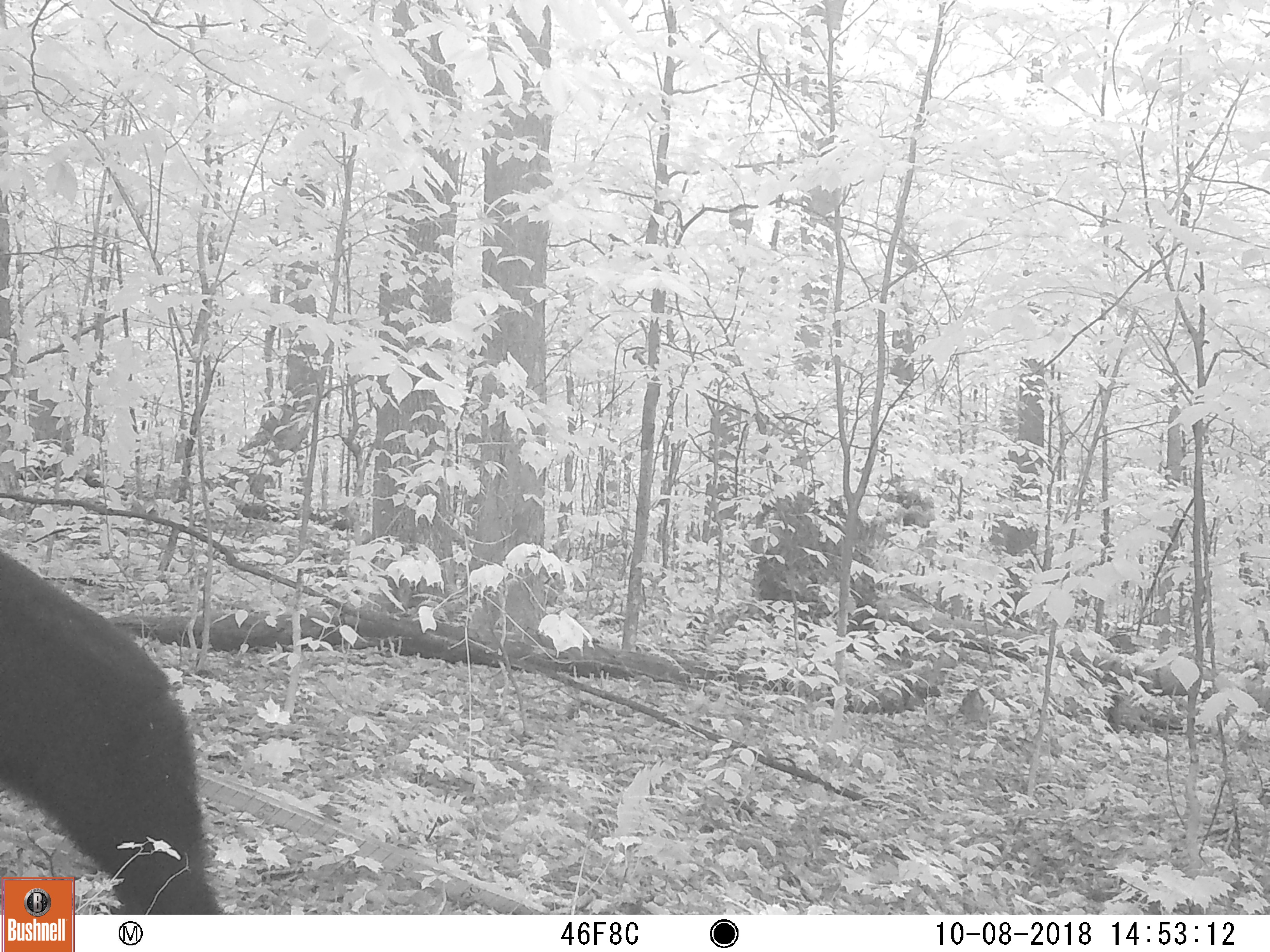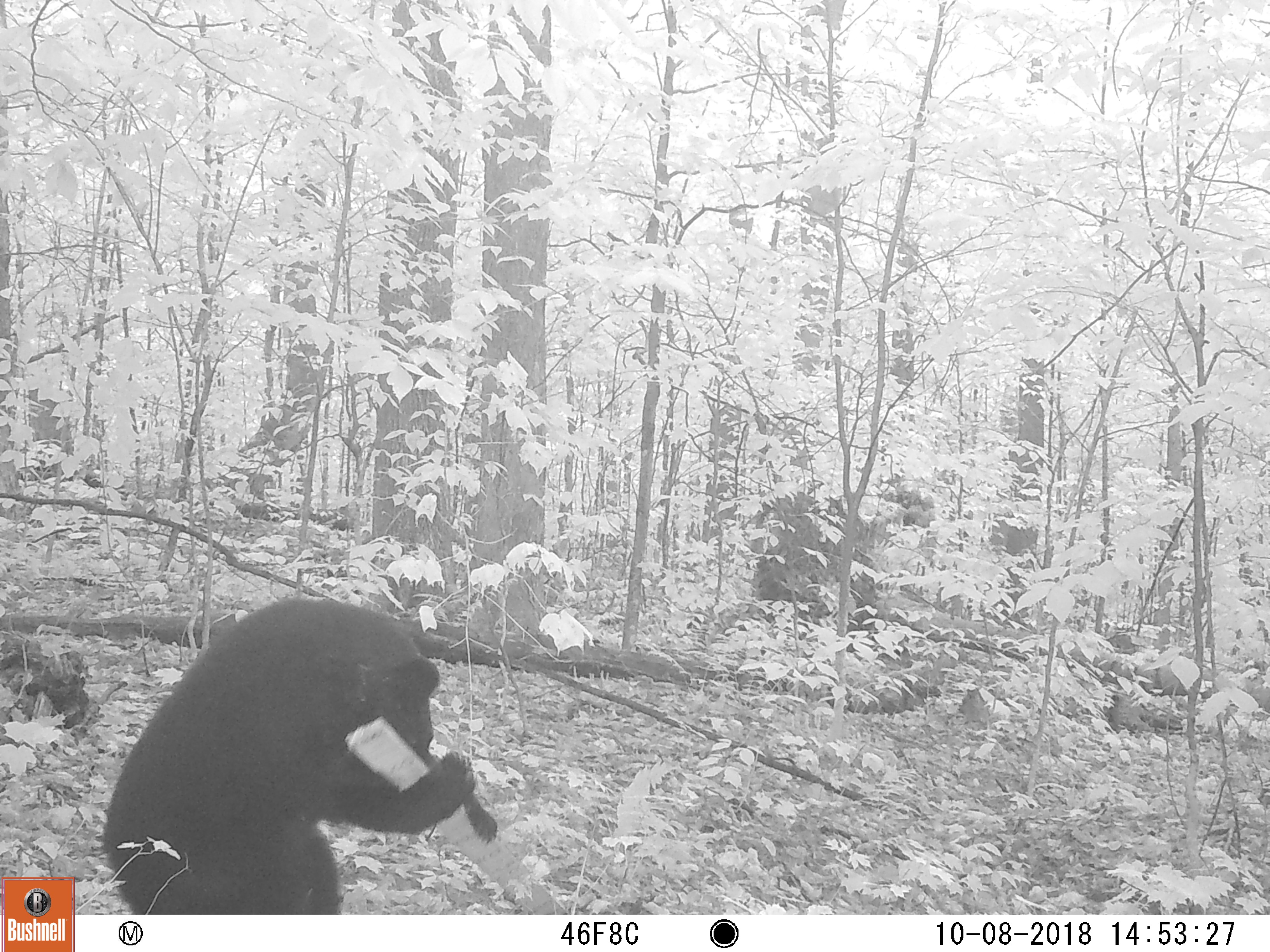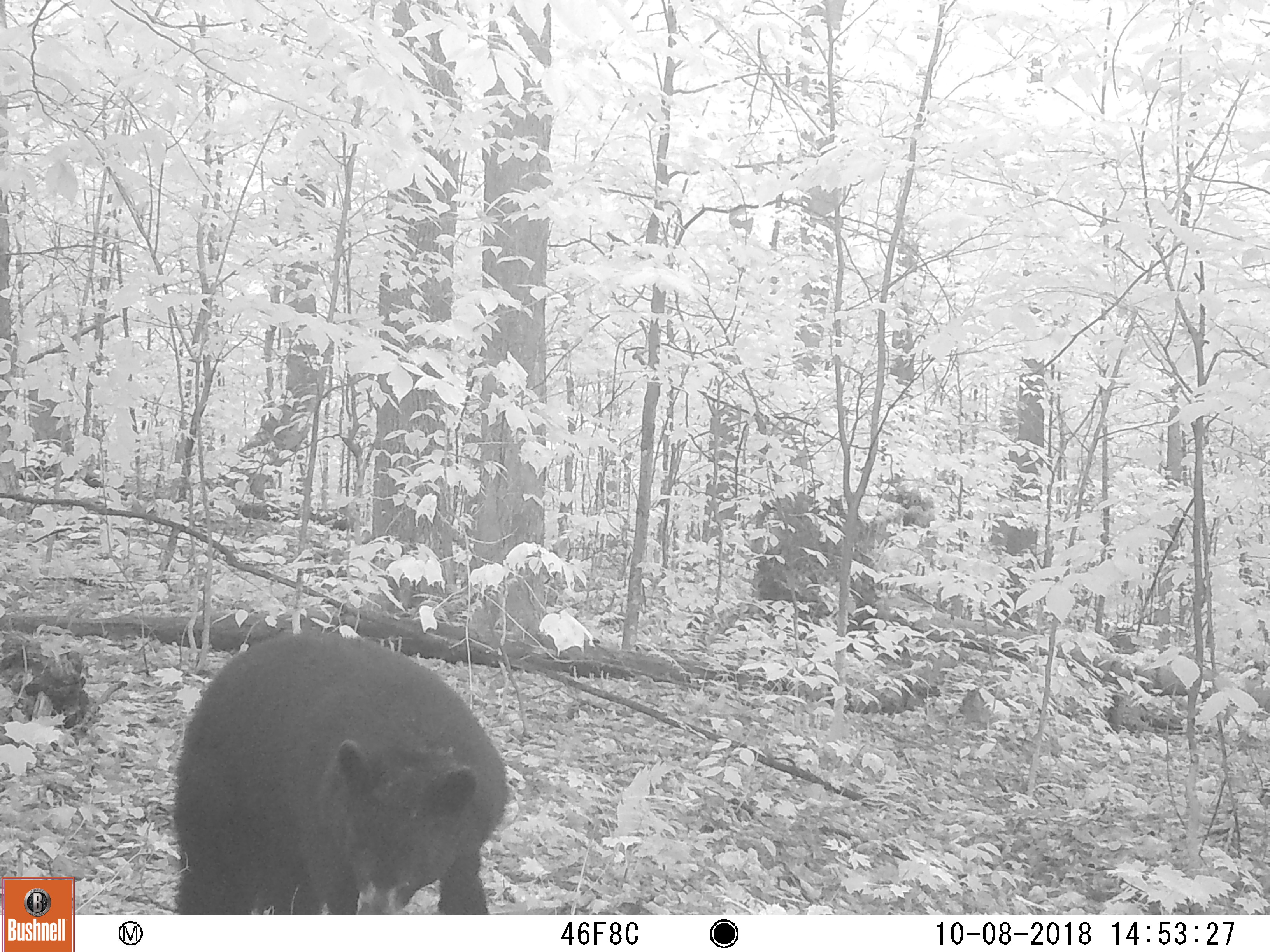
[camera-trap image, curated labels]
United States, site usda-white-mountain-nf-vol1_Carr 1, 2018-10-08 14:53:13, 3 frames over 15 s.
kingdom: Animalia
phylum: Chordata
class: Mammalia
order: Carnivora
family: Ursidae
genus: Ursus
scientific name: Ursus americanus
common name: black bear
Black bear (Ursus americanus).